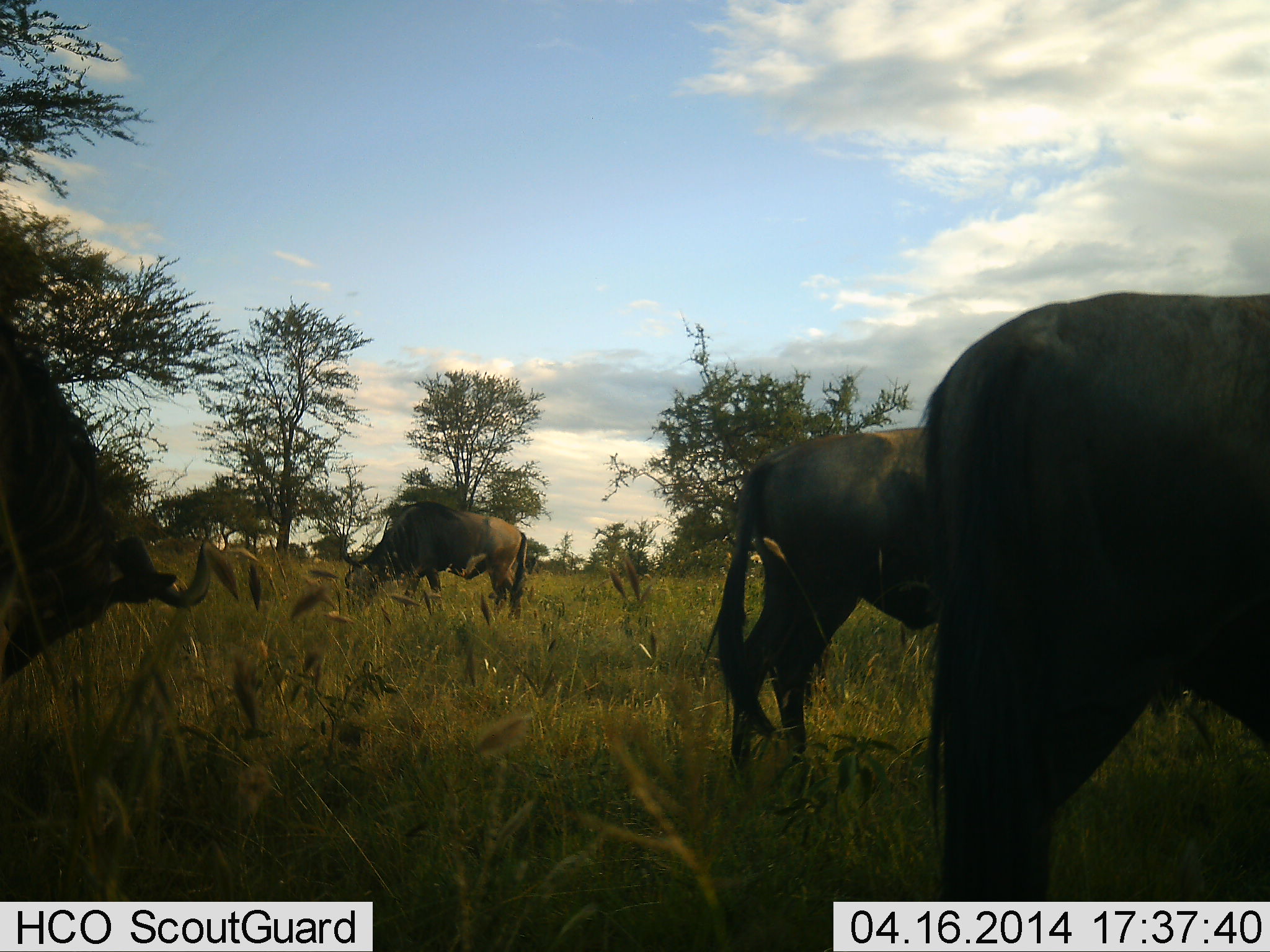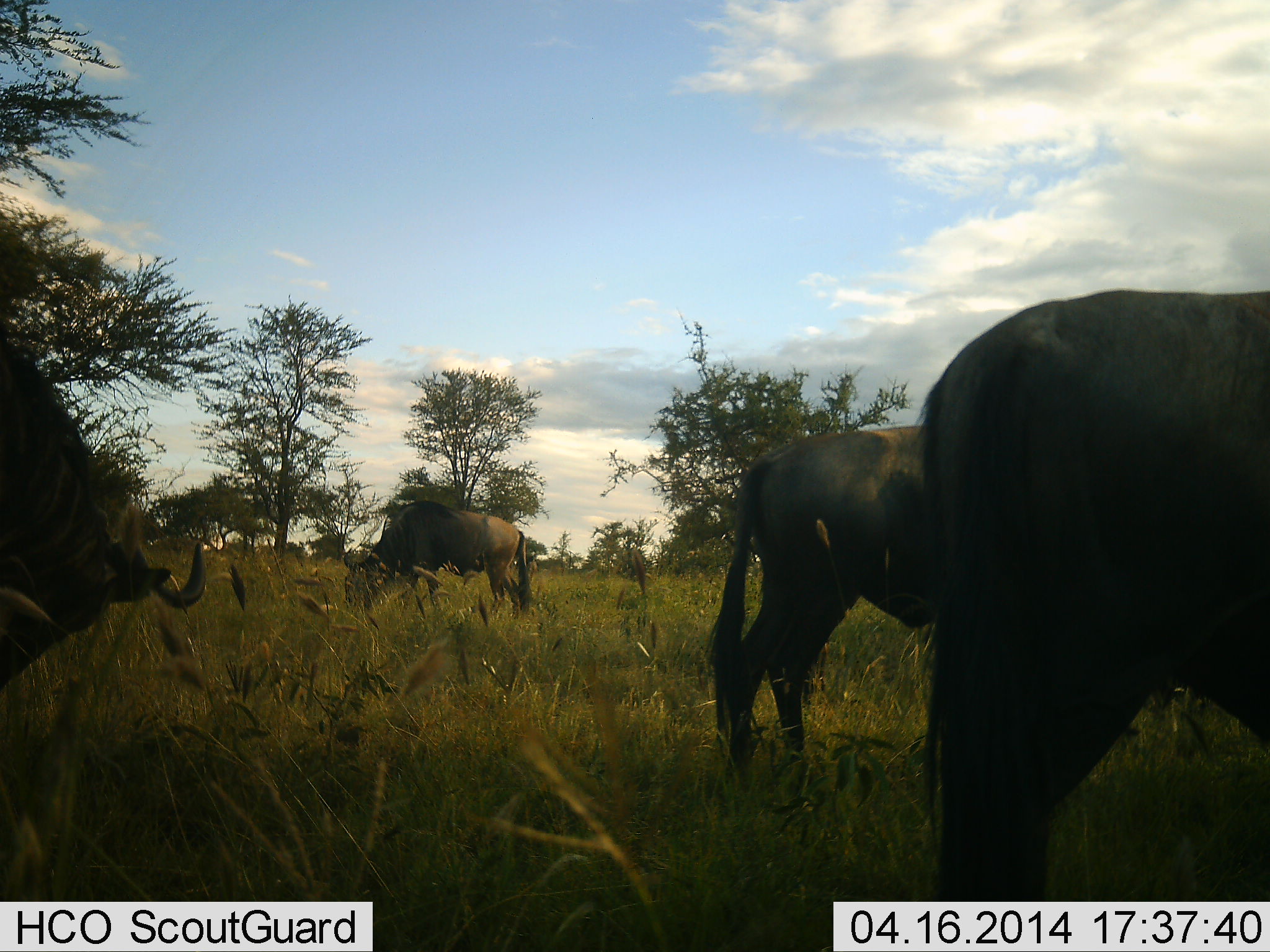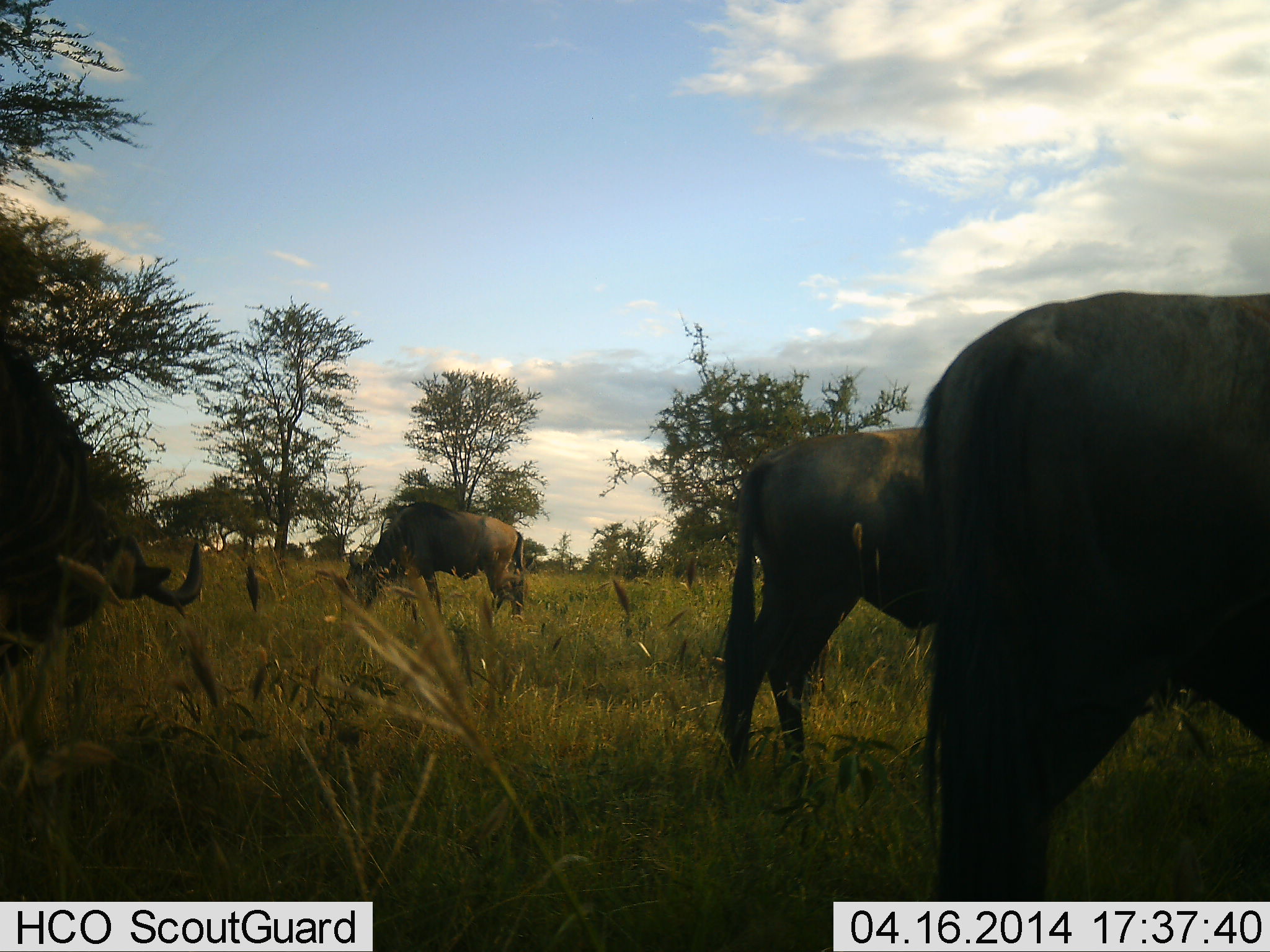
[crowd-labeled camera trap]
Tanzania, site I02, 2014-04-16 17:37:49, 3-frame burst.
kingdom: Animalia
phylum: Chordata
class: Mammalia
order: Artiodactyla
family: Bovidae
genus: Connochaetes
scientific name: Connochaetes taurinus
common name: blue wildebeest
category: wildebeest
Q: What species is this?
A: Wildebeest (blue wildebeest) (Connochaetes taurinus).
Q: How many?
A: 4.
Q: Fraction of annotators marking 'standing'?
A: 50%.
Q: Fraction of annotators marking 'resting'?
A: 0%.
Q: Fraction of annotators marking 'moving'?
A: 0%.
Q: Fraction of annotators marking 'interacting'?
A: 0%.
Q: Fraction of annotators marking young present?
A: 0%.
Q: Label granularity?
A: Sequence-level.